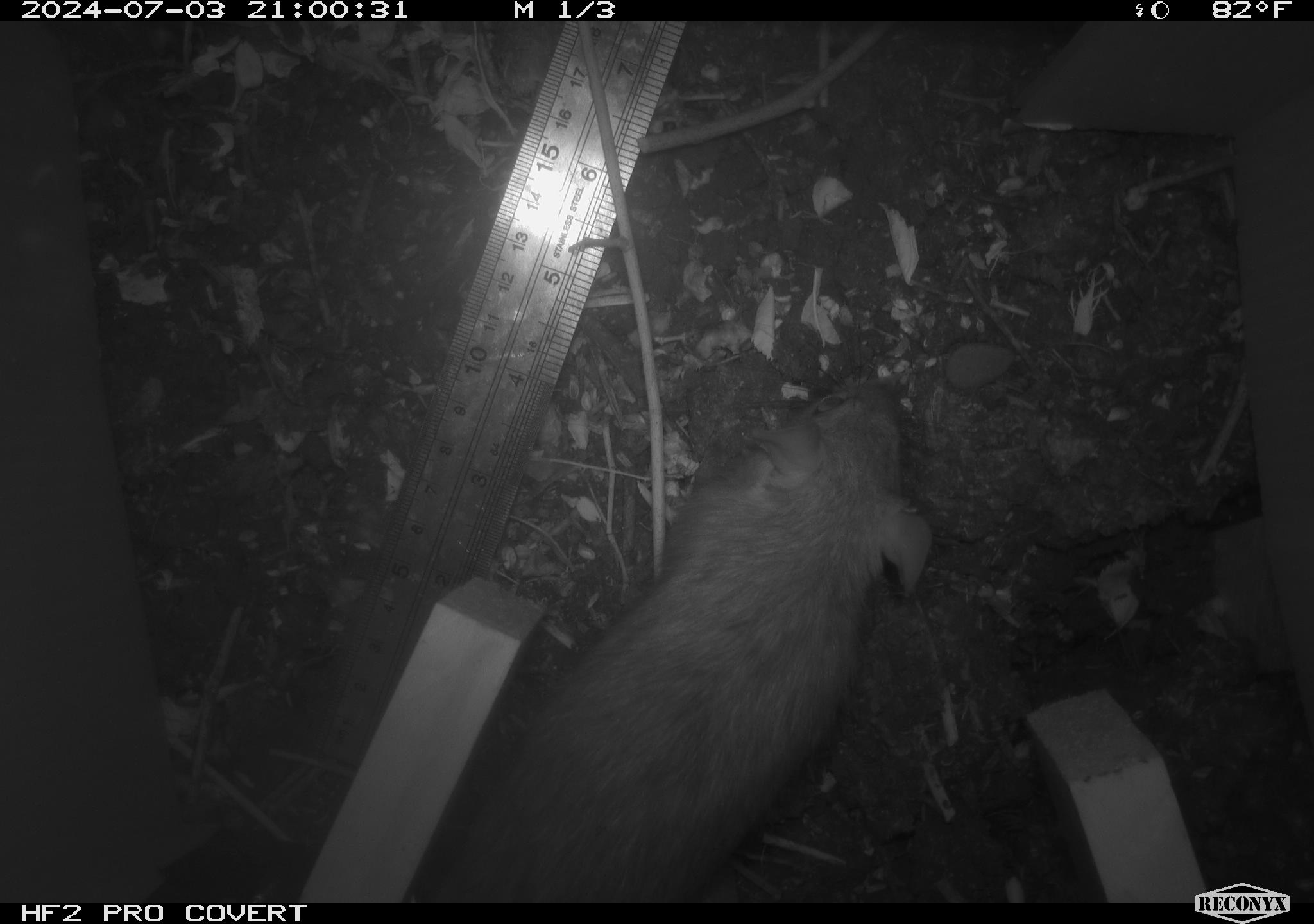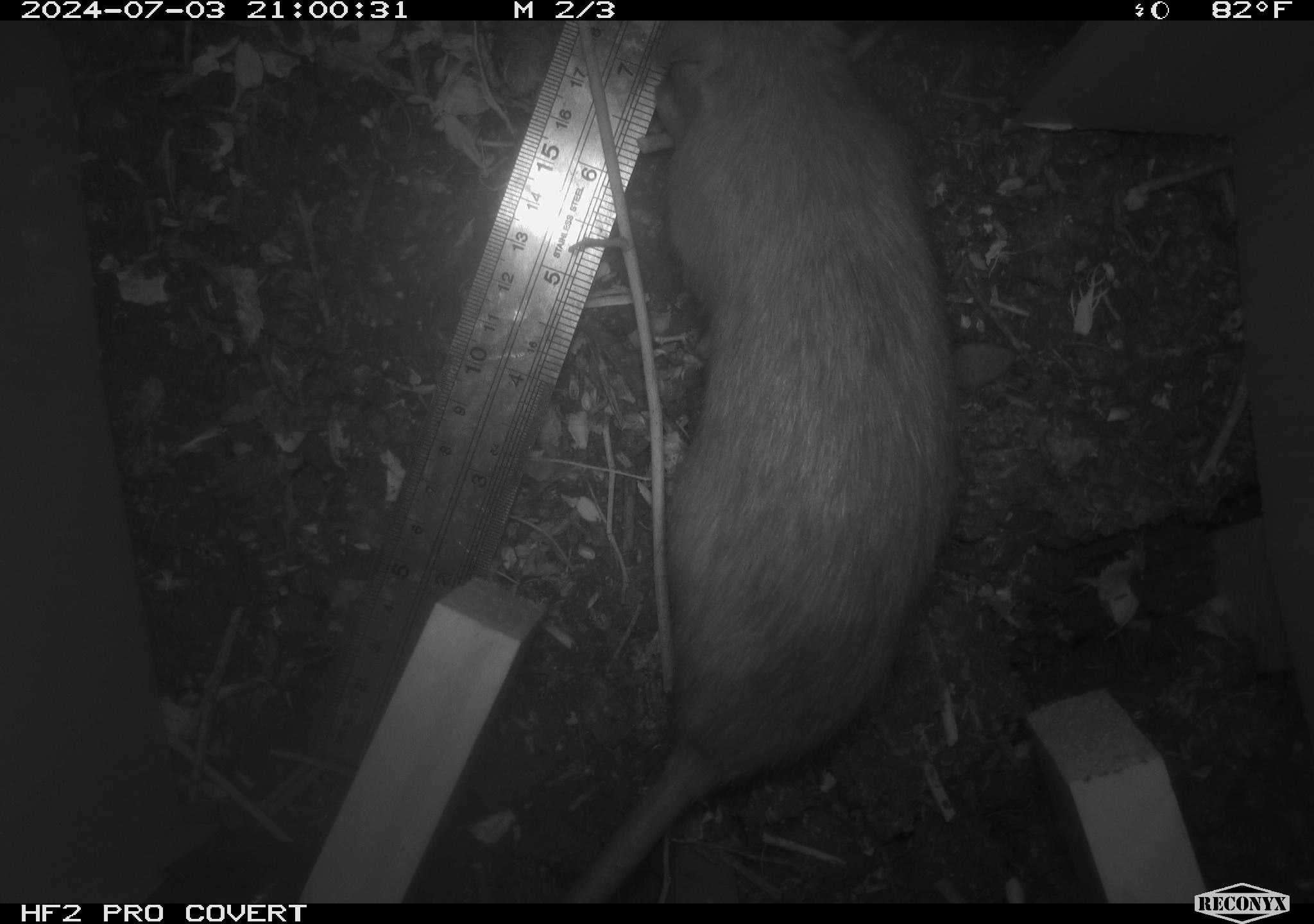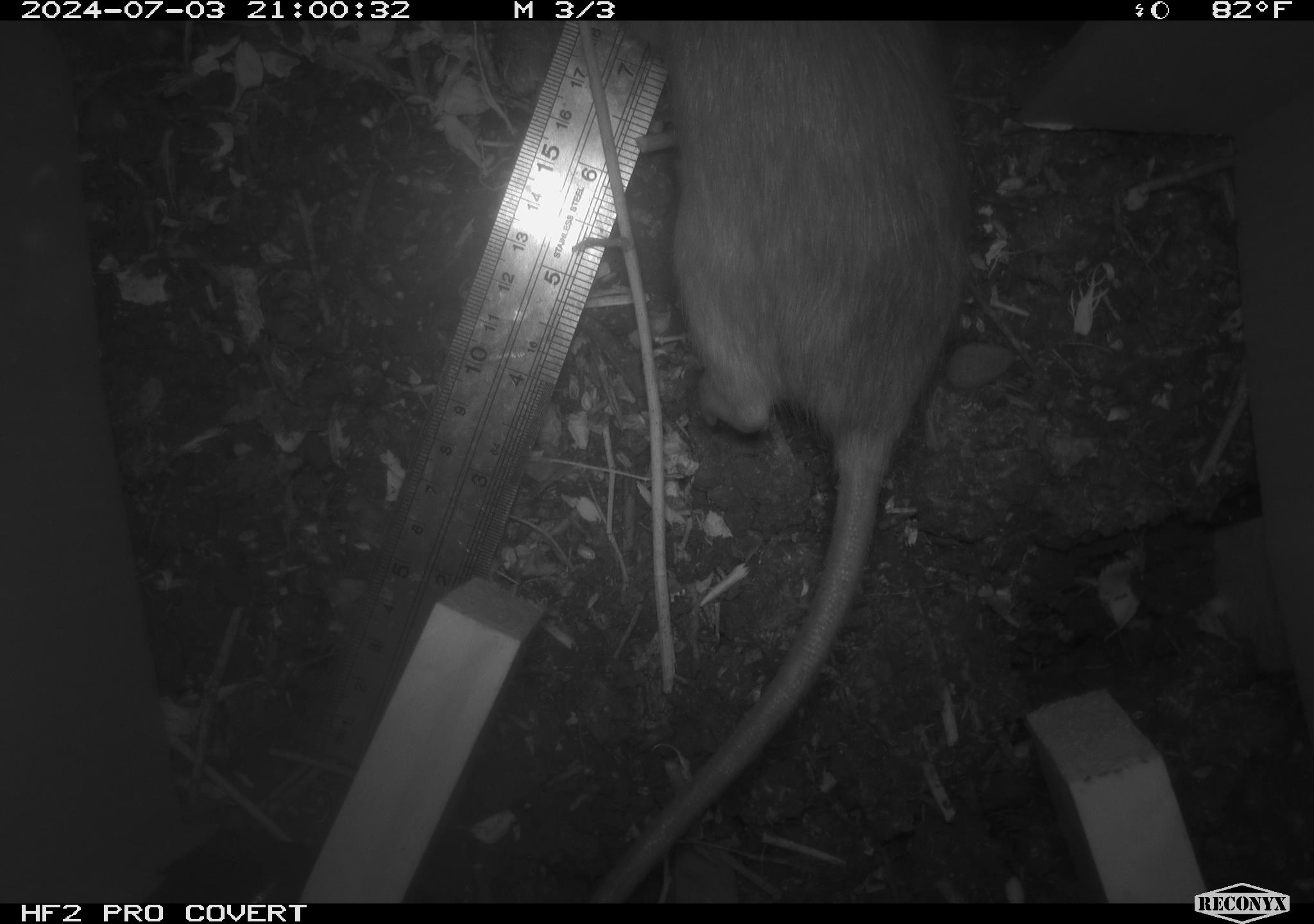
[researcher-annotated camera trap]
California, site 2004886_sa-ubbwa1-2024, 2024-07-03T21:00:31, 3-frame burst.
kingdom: Animalia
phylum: Chordata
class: Mammalia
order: Rodentia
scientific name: Rodentia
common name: woodrat or rat or mouse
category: woodrat or rat or mouse species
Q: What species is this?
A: Woodrat or rat or mouse species (woodrat or rat or mouse) (Rodentia).